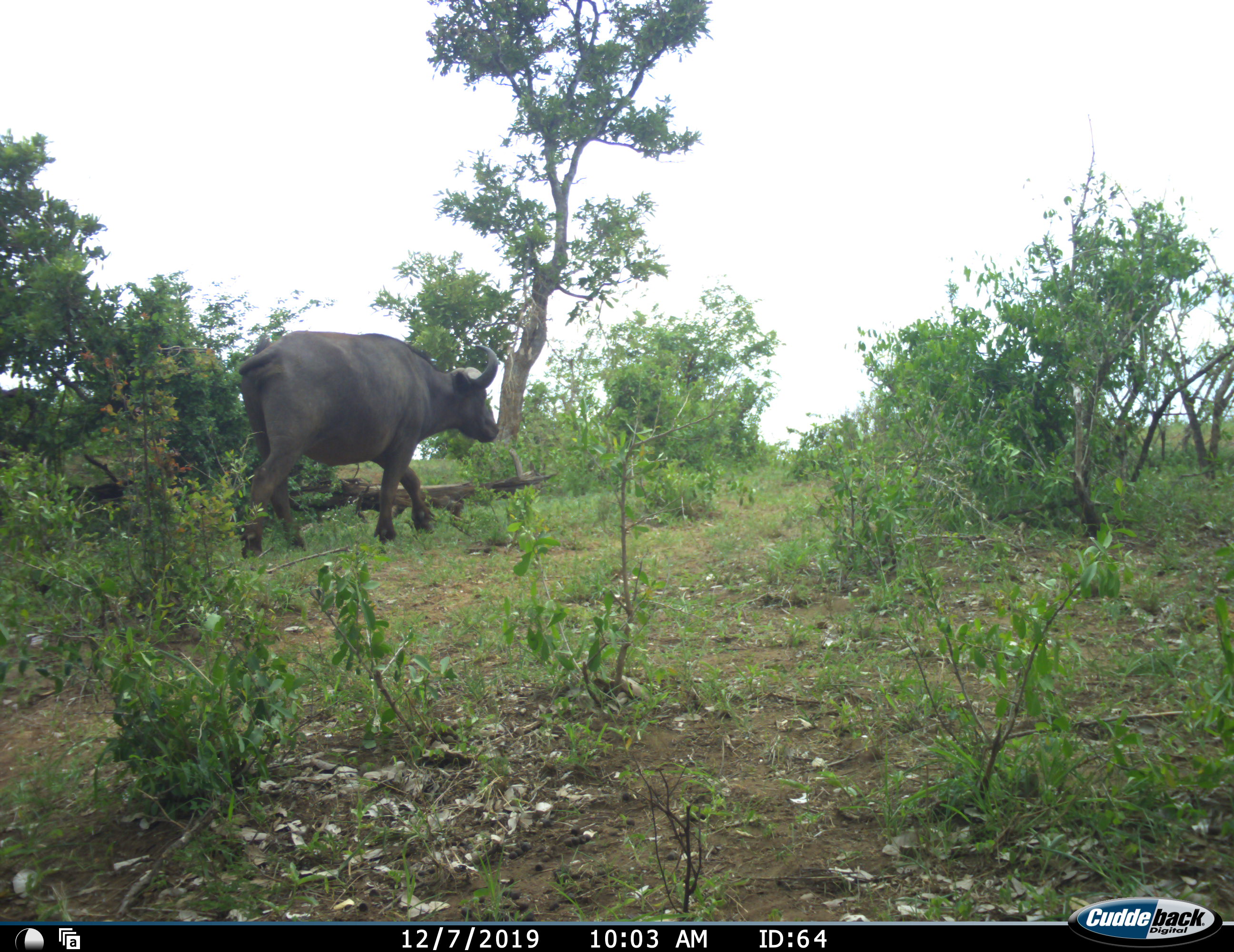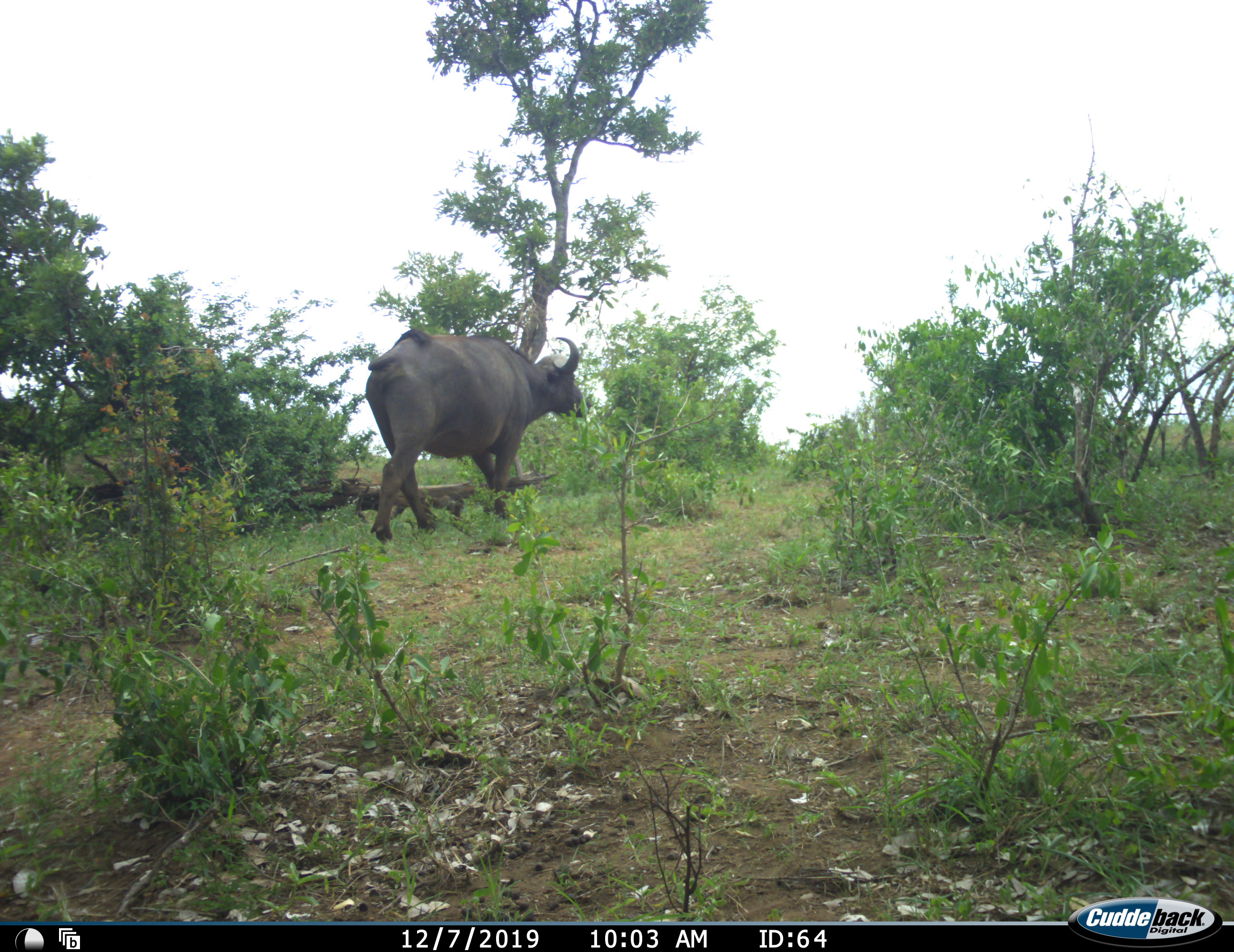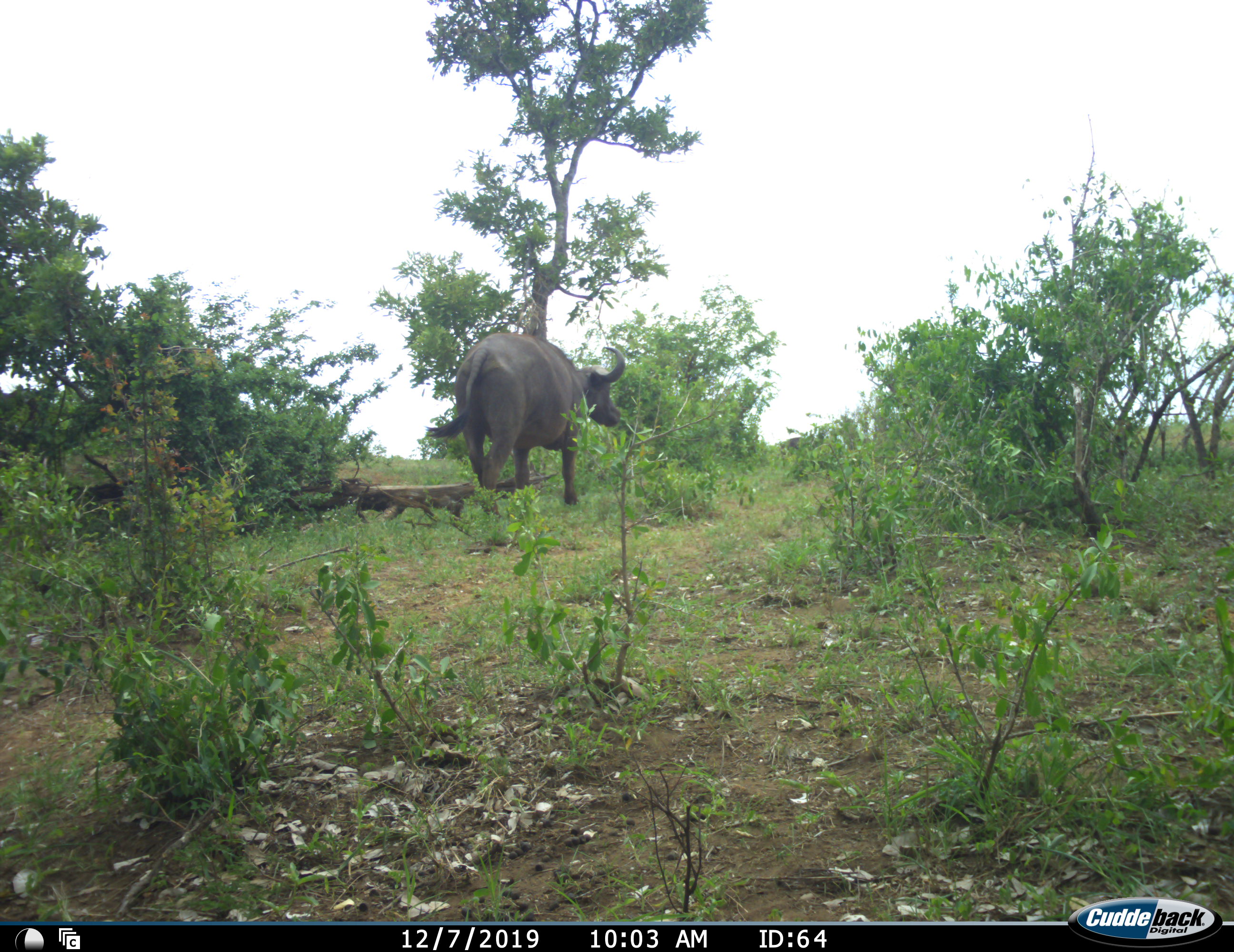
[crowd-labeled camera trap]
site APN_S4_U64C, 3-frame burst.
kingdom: Animalia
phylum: Chordata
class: Mammalia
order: Artiodactyla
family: Bovidae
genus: Syncerus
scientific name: Syncerus caffer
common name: african buffalo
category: buffalo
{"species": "buffalo (african buffalo) (Syncerus caffer)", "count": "1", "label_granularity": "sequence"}